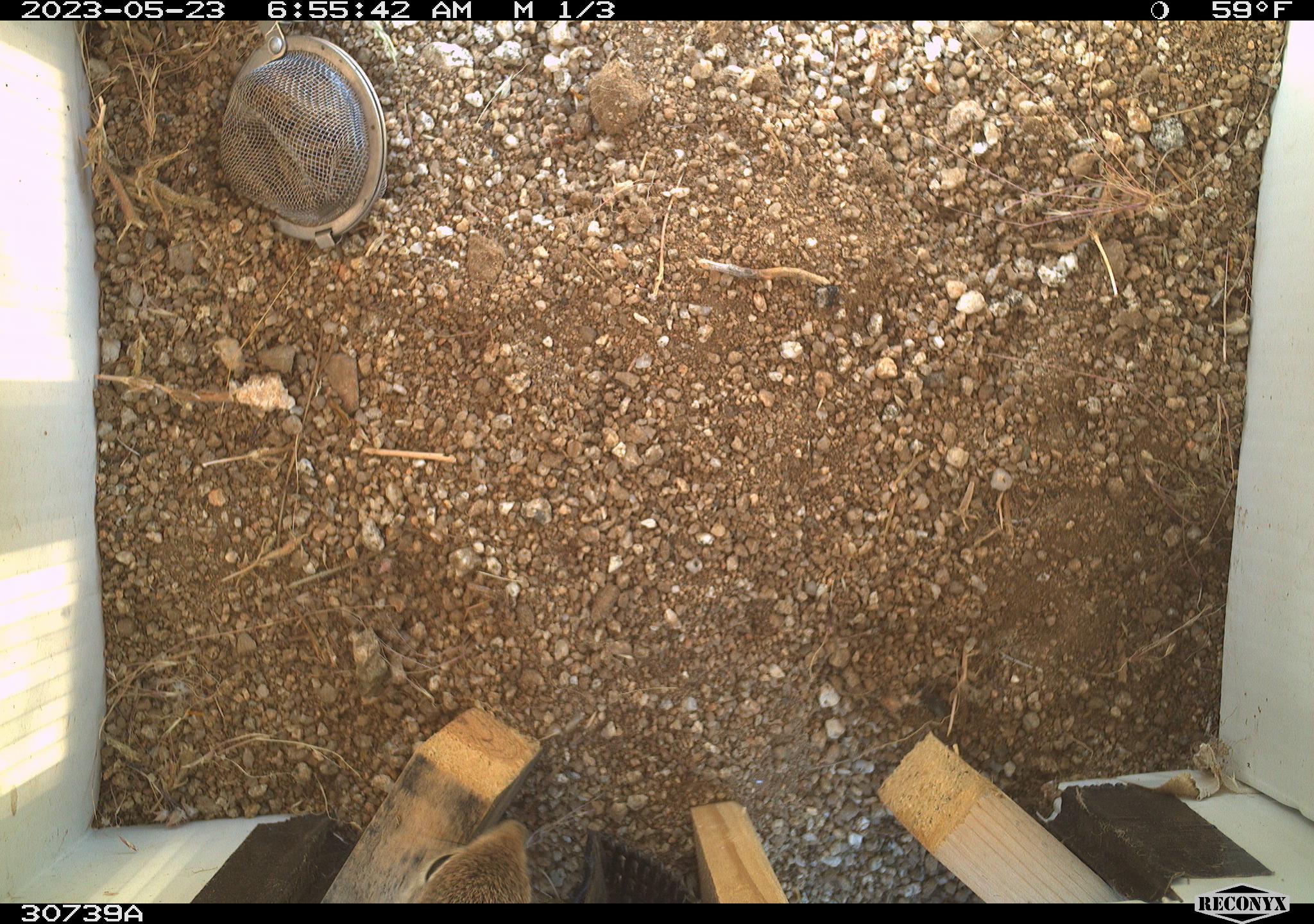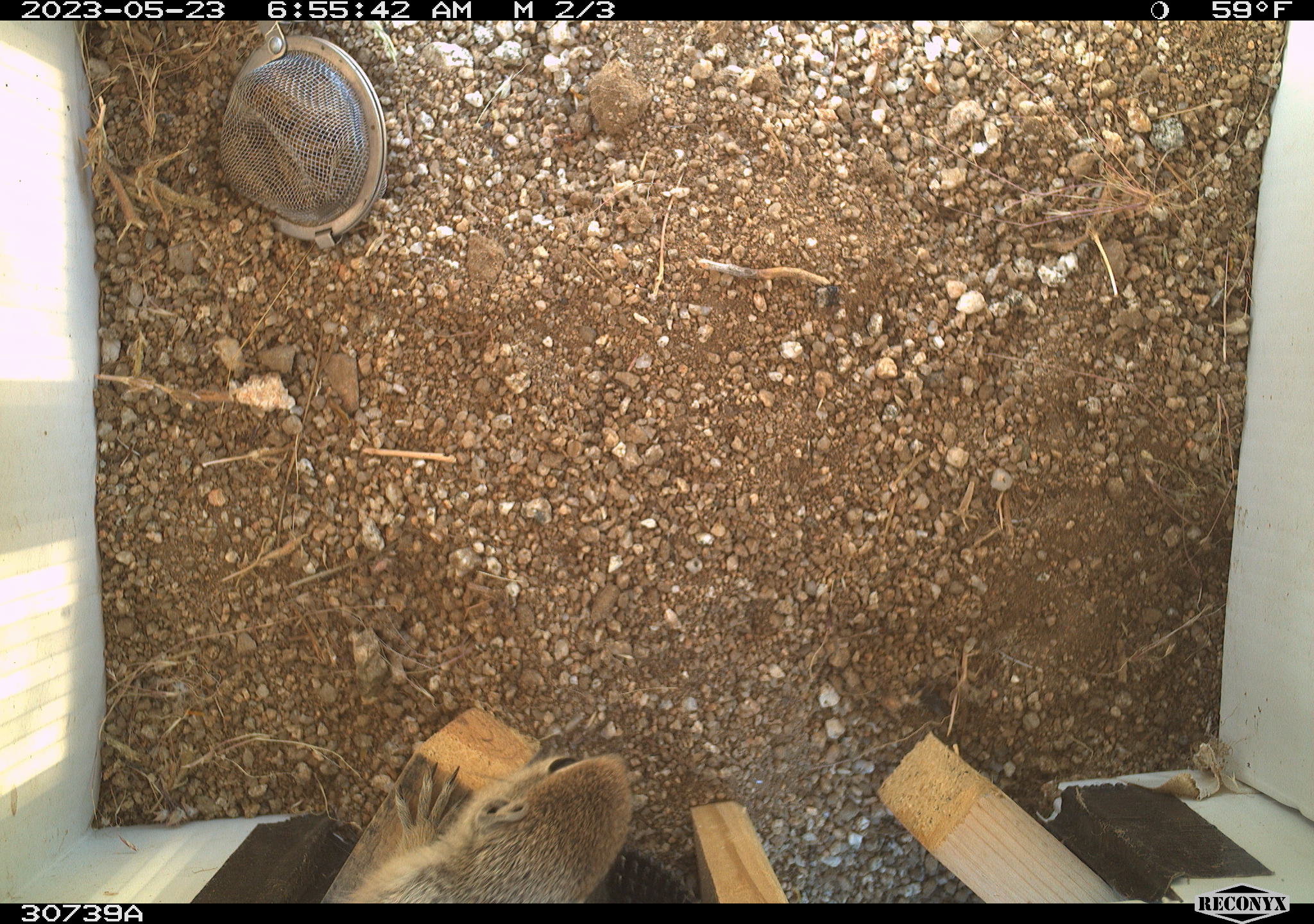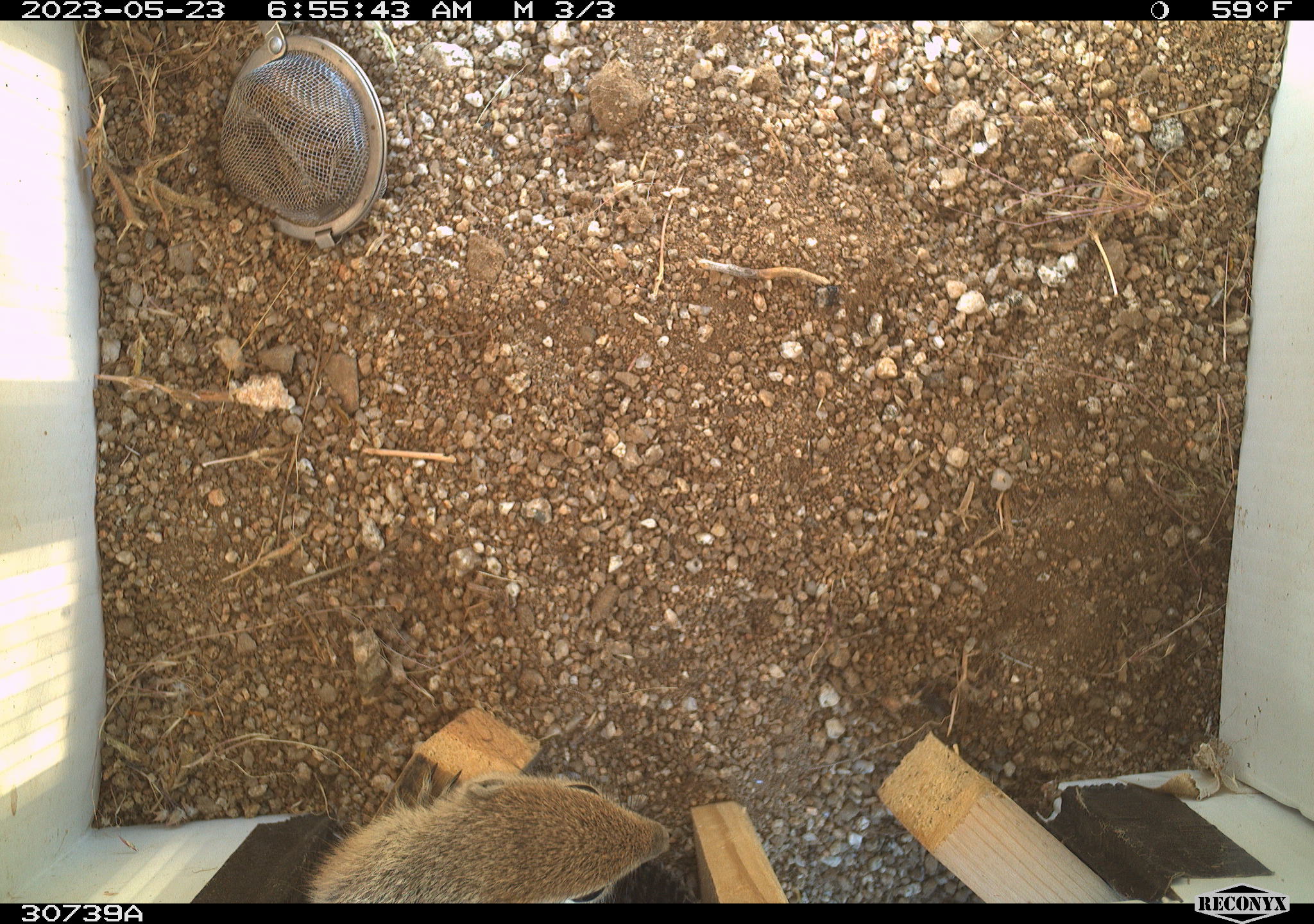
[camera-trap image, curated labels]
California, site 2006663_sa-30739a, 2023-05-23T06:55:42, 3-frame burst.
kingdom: Animalia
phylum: Chordata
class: Mammalia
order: Rodentia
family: Sciuridae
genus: Ammospermophilus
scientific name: Ammospermophilus leucurus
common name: white-tailed antelope squirrel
White-tailed antelope squirrel (Ammospermophilus leucurus).